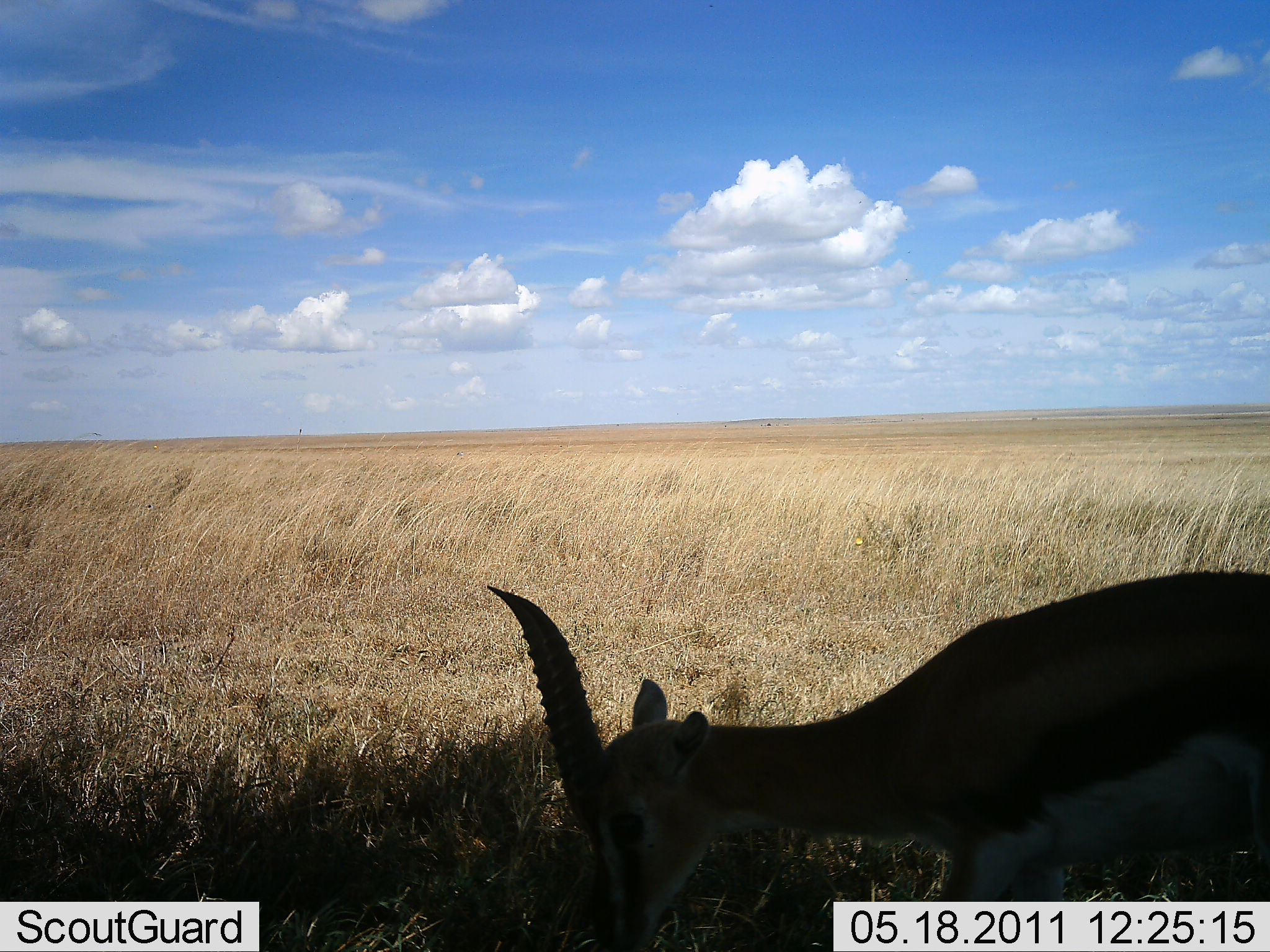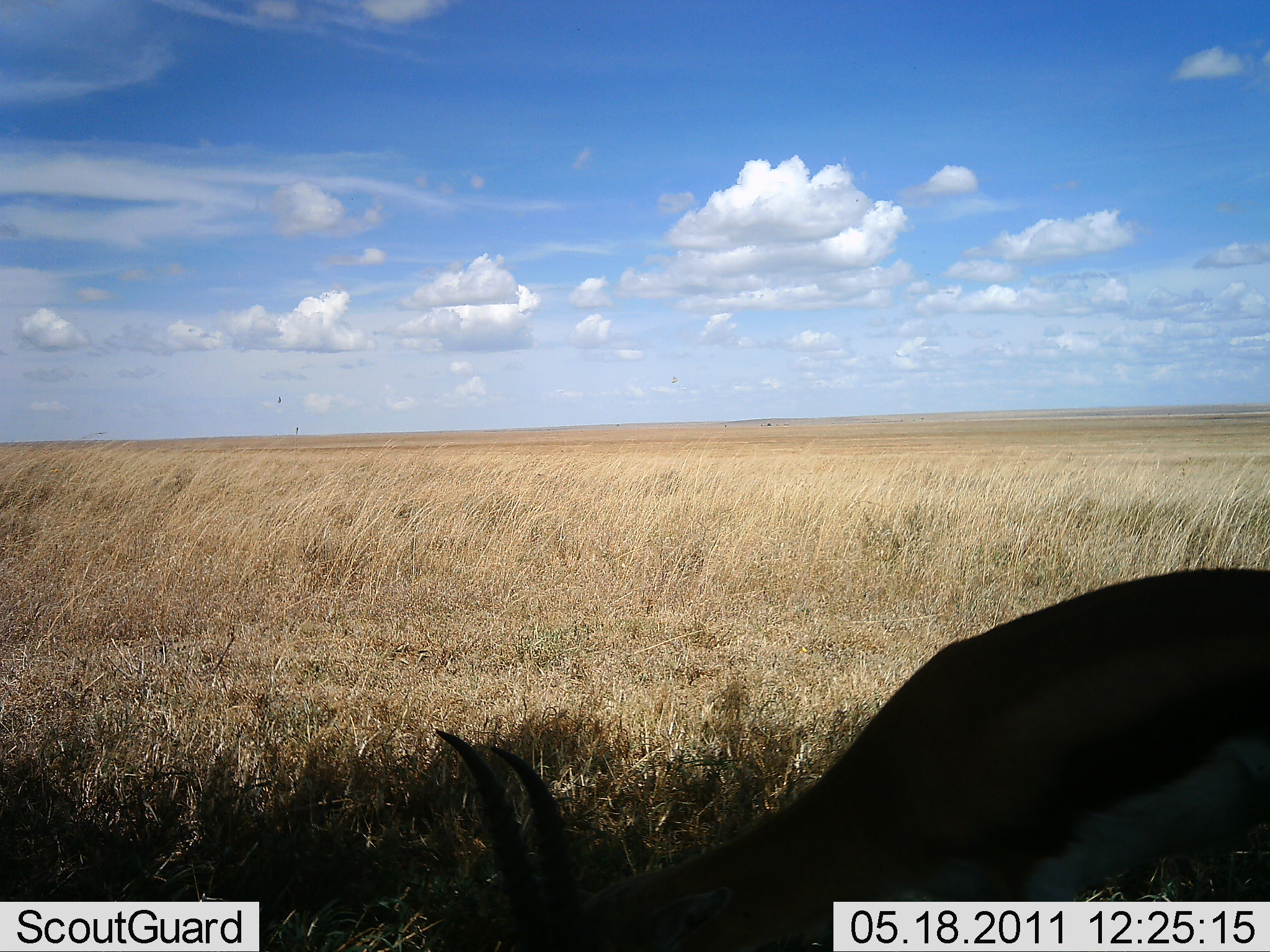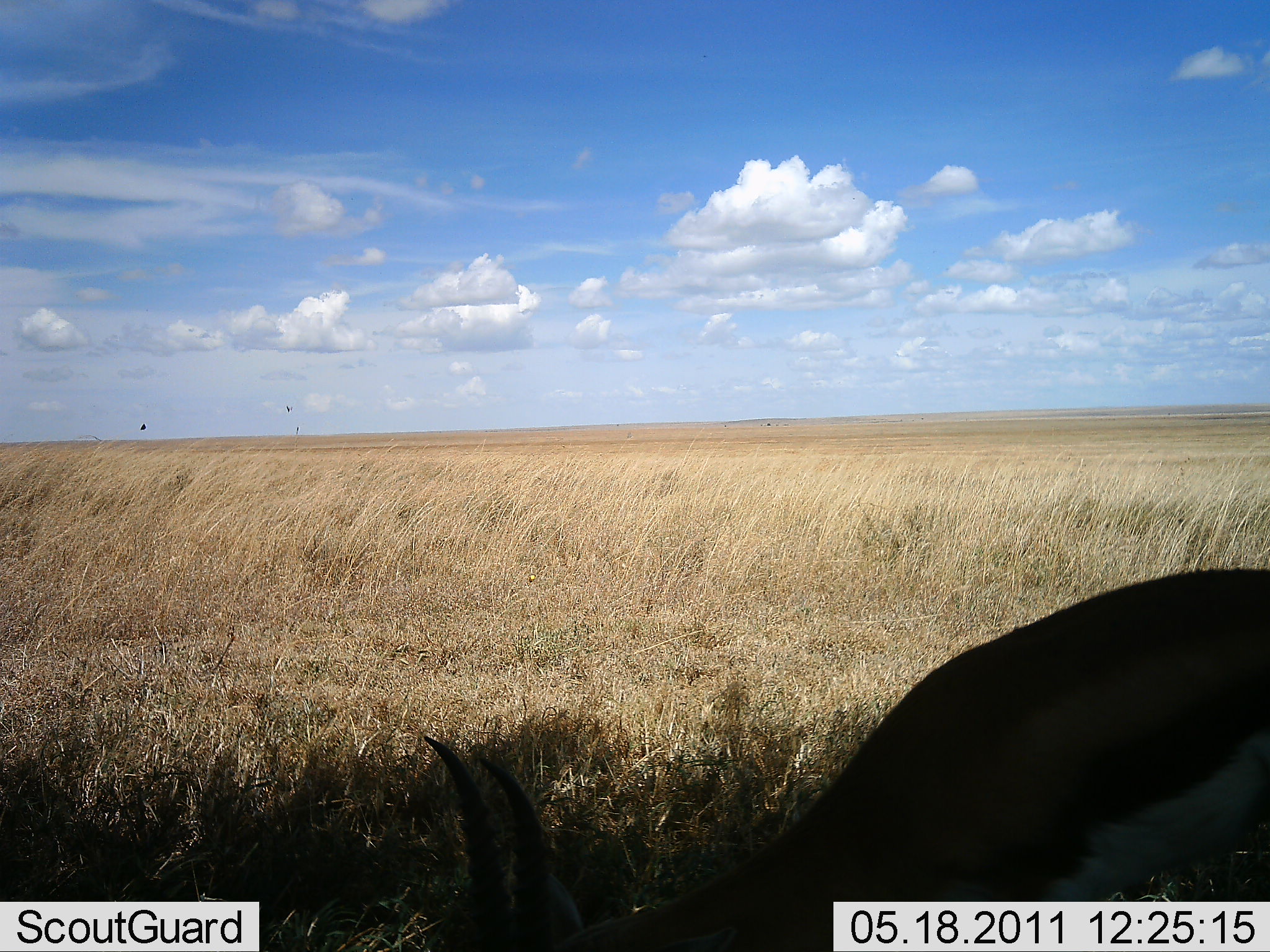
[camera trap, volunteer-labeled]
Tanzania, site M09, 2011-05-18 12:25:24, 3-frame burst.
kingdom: Animalia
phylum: Chordata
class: Mammalia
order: Artiodactyla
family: Bovidae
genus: Eudorcas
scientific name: Eudorcas thomsonii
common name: thomson's gazelle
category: gazellethomsons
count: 1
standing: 27%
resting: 0%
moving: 0%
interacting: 0%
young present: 0%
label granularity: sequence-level